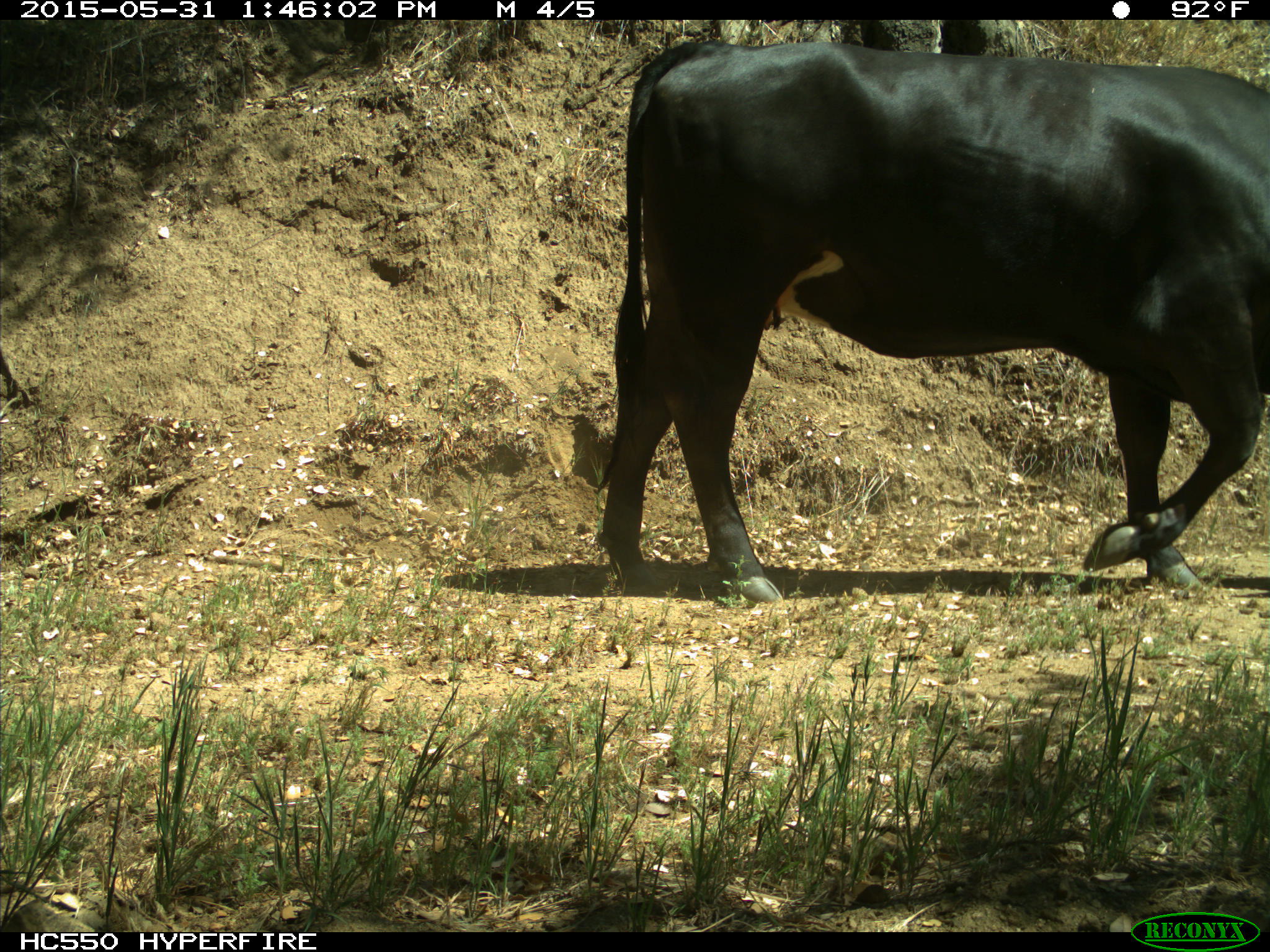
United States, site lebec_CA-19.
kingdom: Animalia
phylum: Chordata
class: Mammalia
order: Artiodactyla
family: Bovidae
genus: Bos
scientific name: Bos taurus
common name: domestic cow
Bos taurus (domestic cow).